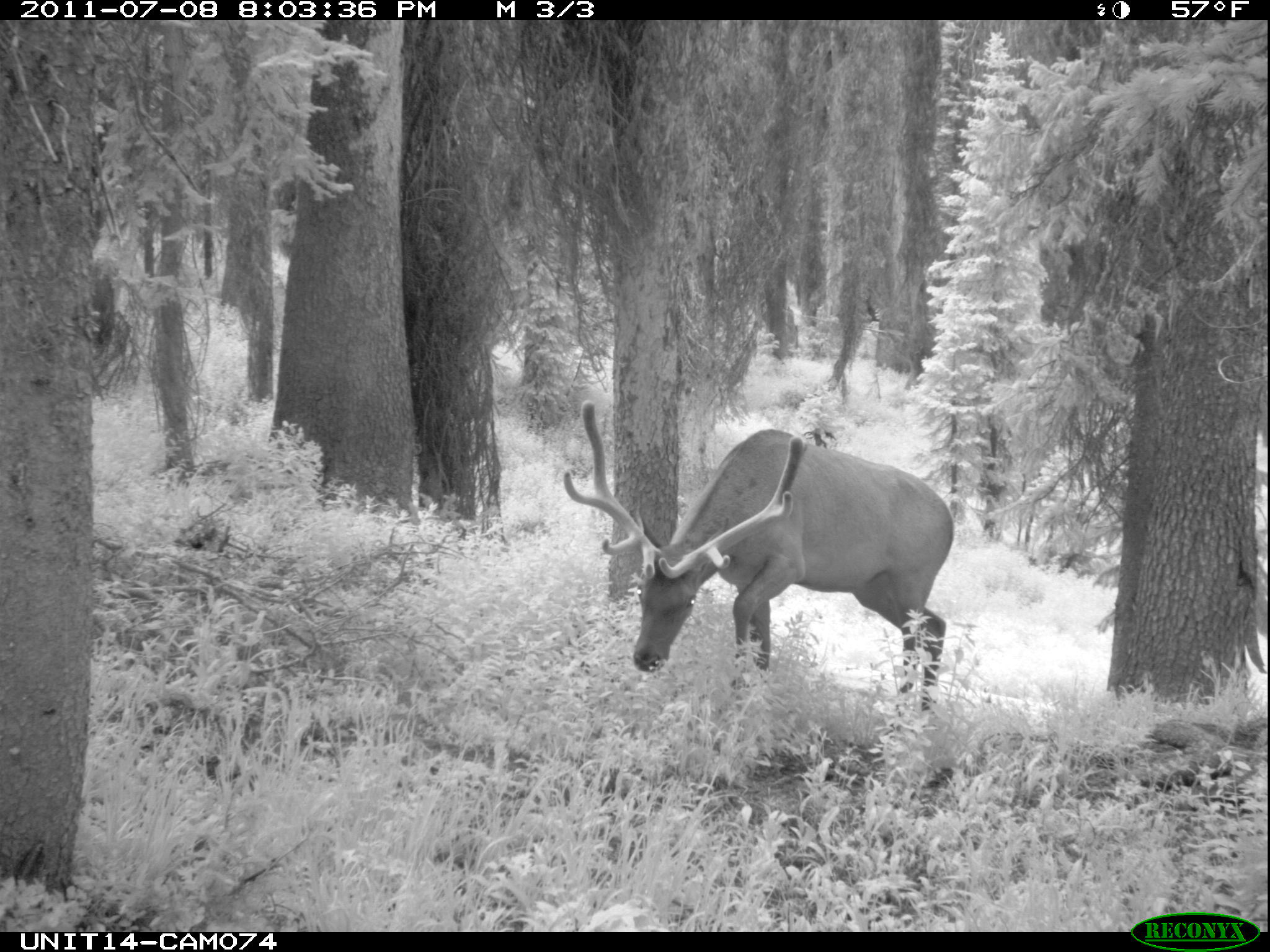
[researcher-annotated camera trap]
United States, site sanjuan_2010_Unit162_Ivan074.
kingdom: Animalia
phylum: Chordata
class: Mammalia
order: Artiodactyla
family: Cervidae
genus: Cervus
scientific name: Cervus elaphus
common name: red deer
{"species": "Cervus elaphus (red deer)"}